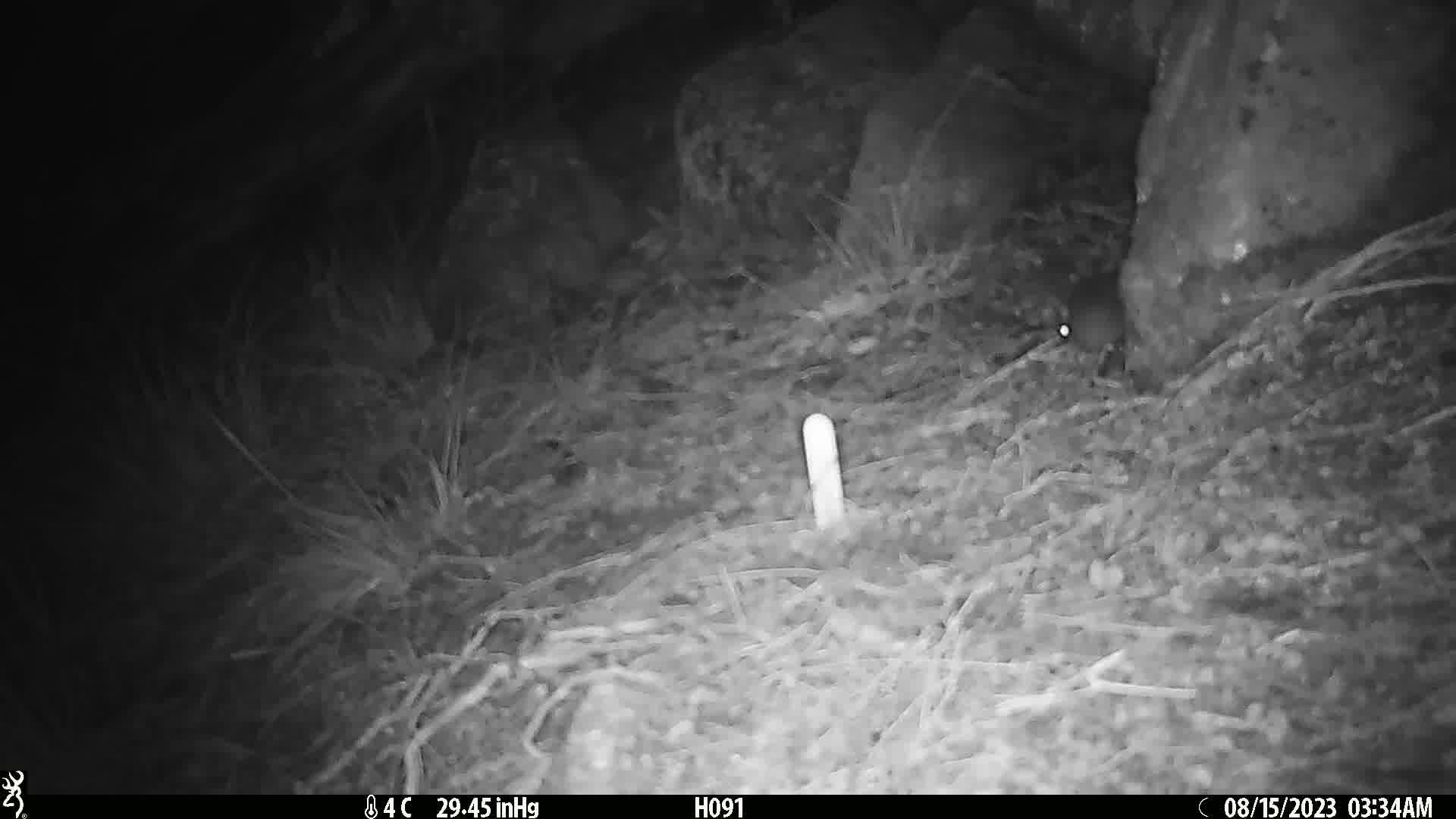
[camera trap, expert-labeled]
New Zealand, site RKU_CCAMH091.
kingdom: Animalia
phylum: Chordata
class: Mammalia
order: Rodentia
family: Muridae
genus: Rattus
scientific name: Rattus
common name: rat